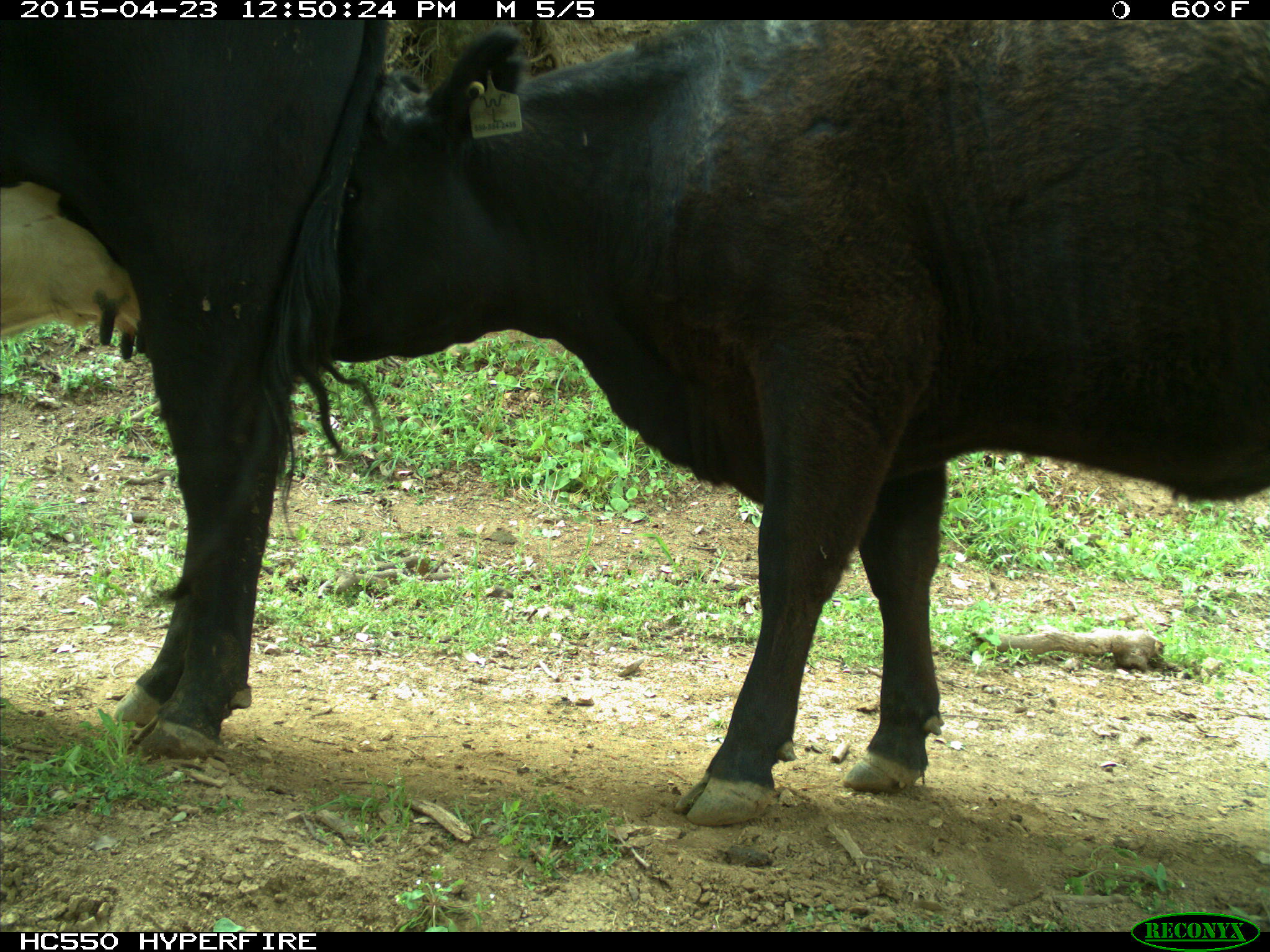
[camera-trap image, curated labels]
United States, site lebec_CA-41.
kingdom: Animalia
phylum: Chordata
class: Mammalia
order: Artiodactyla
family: Bovidae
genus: Bos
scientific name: Bos taurus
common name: domestic cow